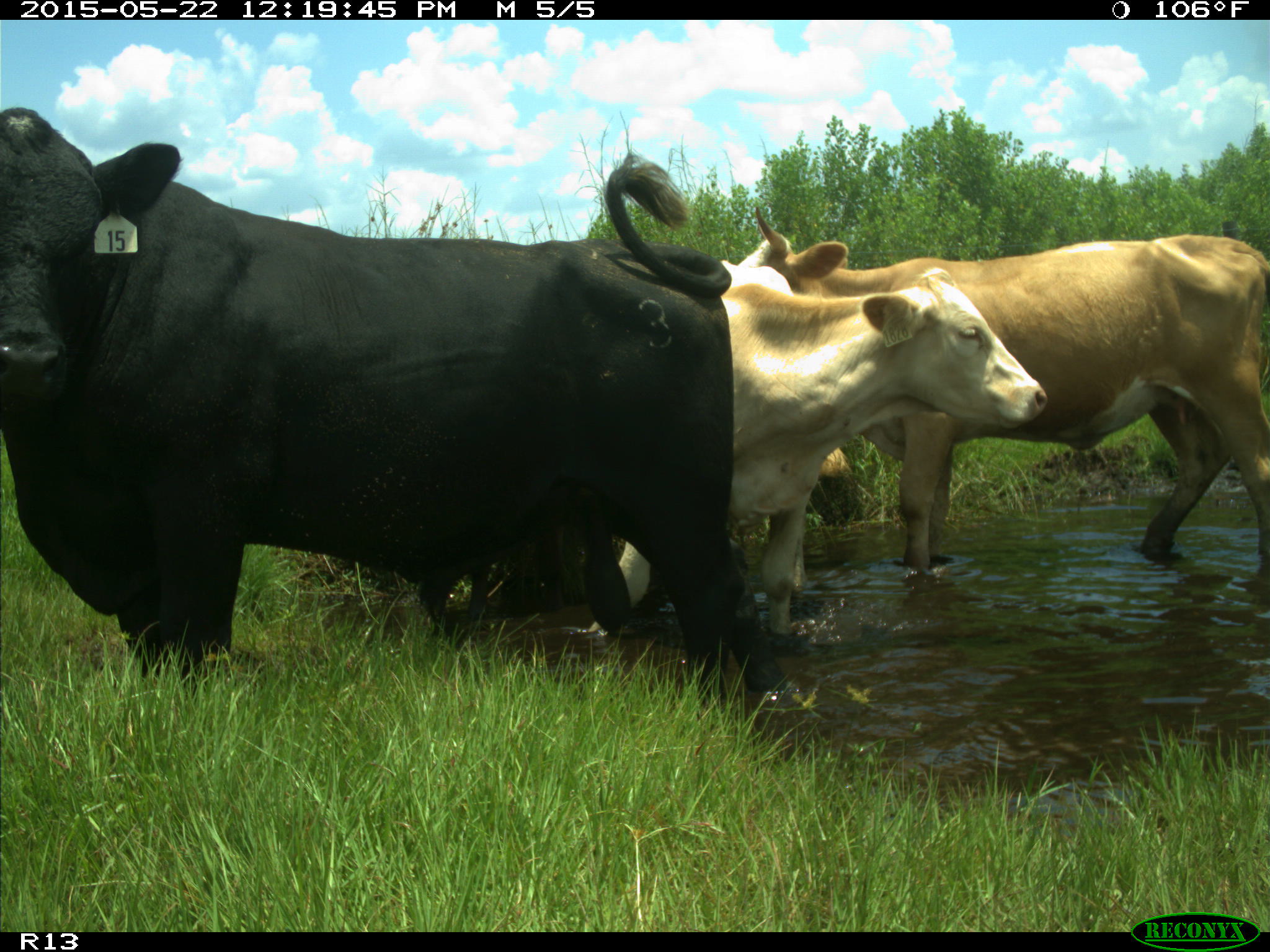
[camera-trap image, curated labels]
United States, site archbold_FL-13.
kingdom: Animalia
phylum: Chordata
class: Mammalia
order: Artiodactyla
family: Bovidae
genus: Bos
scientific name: Bos taurus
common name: domestic cow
Bos taurus (domestic cow).